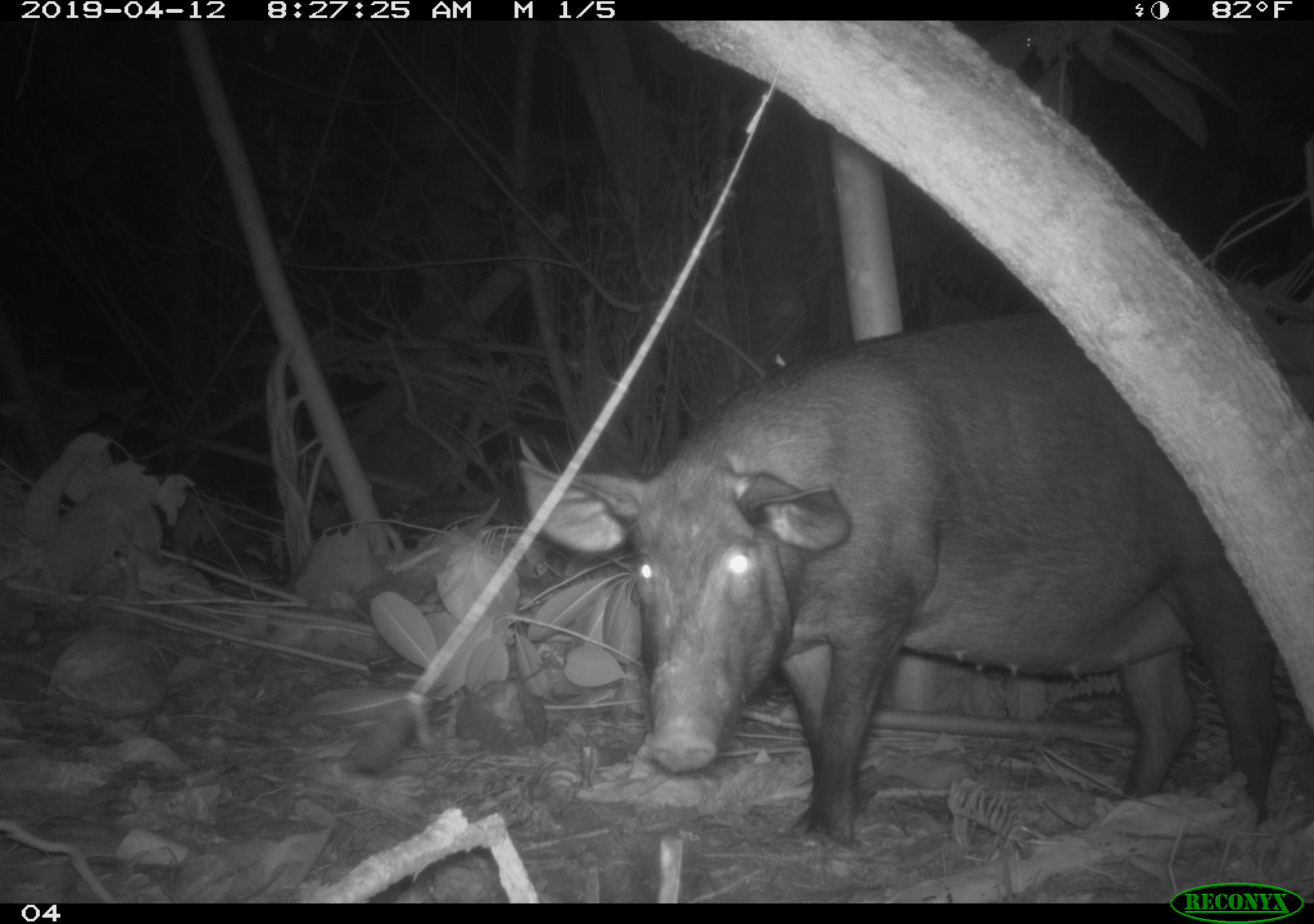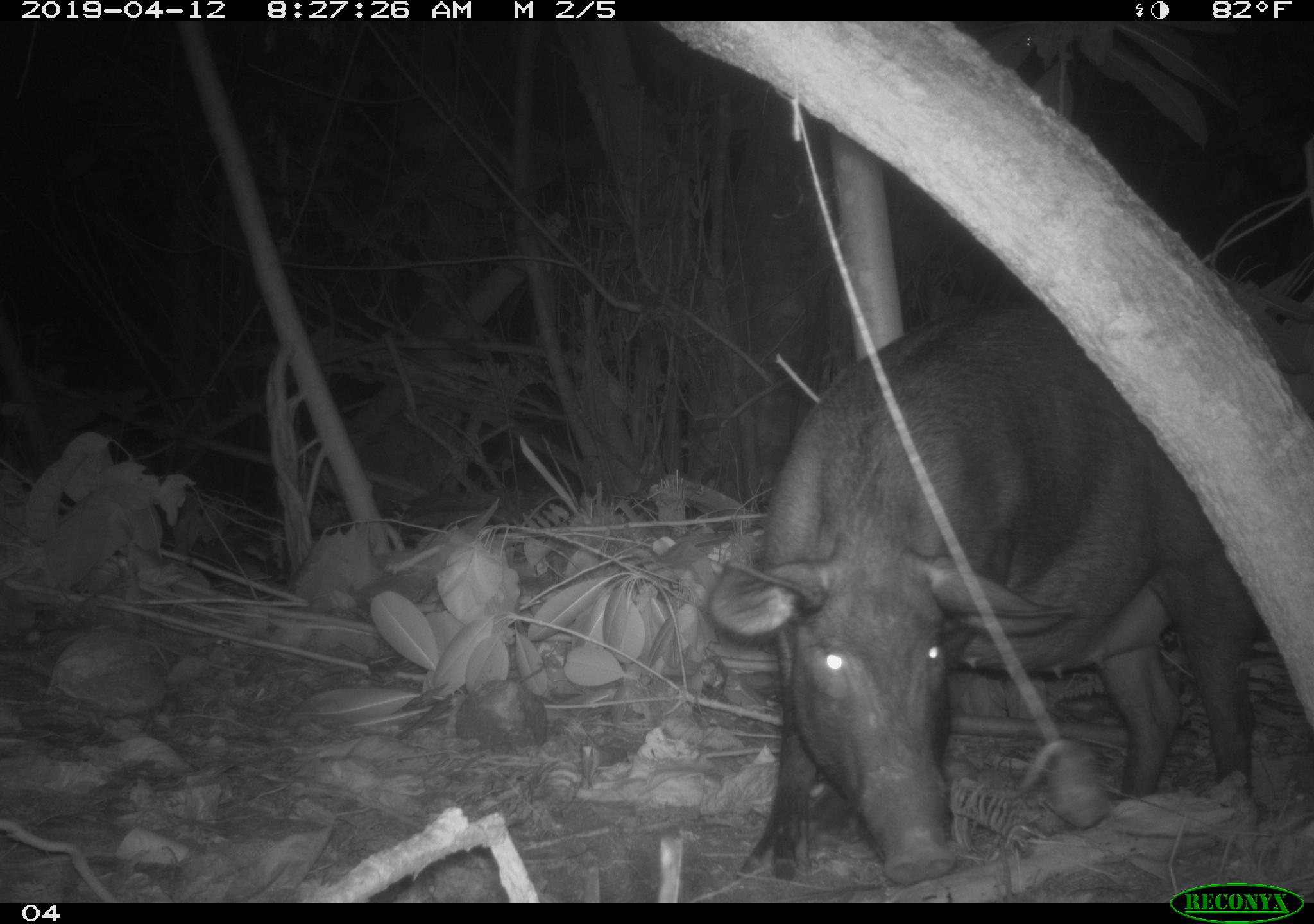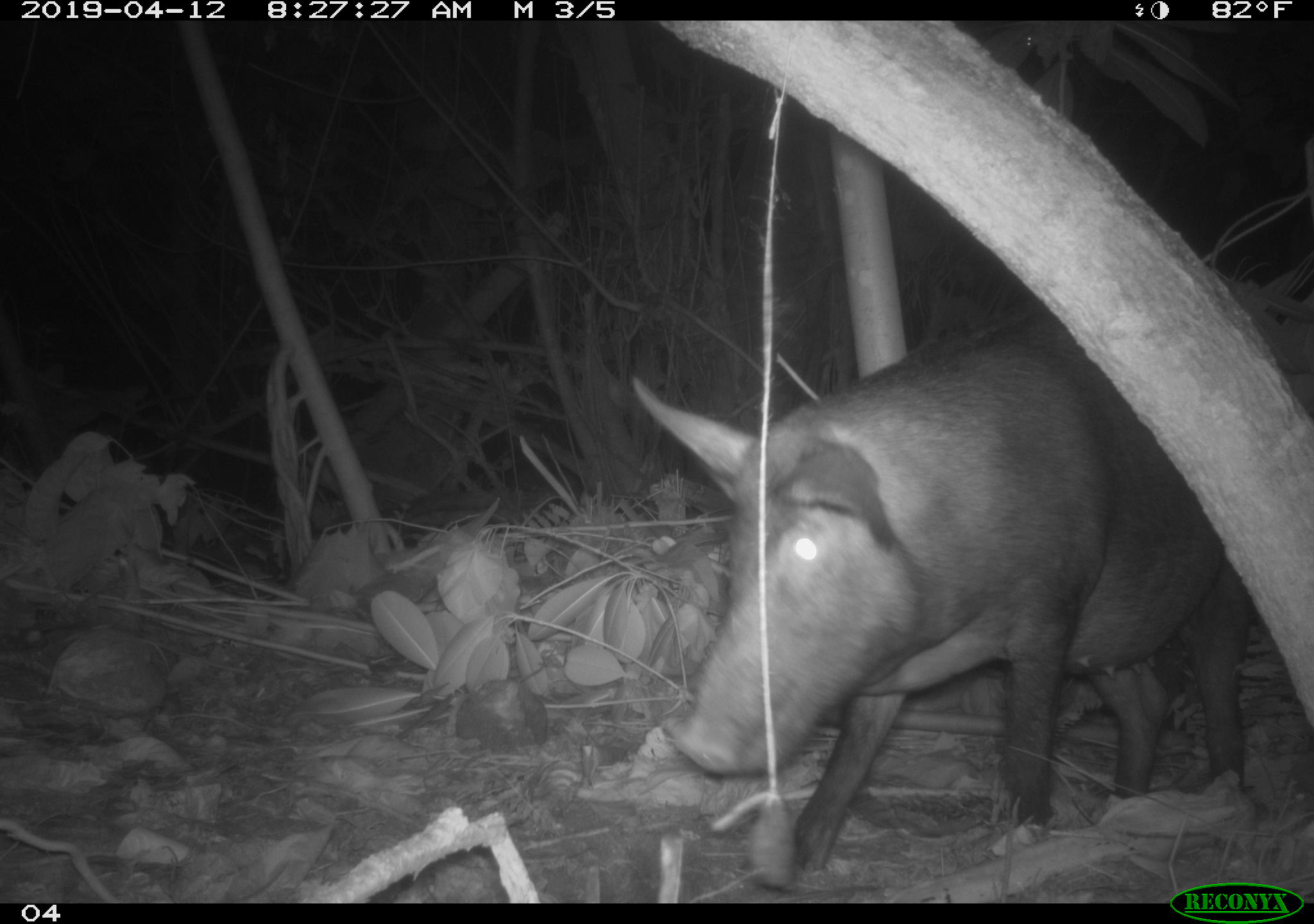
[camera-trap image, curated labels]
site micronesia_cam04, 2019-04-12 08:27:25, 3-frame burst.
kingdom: Animalia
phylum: Chordata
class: Mammalia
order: Artiodactyla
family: Suidae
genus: Sus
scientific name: Sus scrofa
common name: pig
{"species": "pig (Sus scrofa)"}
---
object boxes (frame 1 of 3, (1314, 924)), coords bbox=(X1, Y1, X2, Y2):
pig: bbox=(506, 317, 1287, 839)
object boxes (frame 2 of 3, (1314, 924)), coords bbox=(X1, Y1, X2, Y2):
pig: bbox=(699, 306, 1266, 880)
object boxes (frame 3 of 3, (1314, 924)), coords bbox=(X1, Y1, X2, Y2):
pig: bbox=(619, 321, 1255, 887)